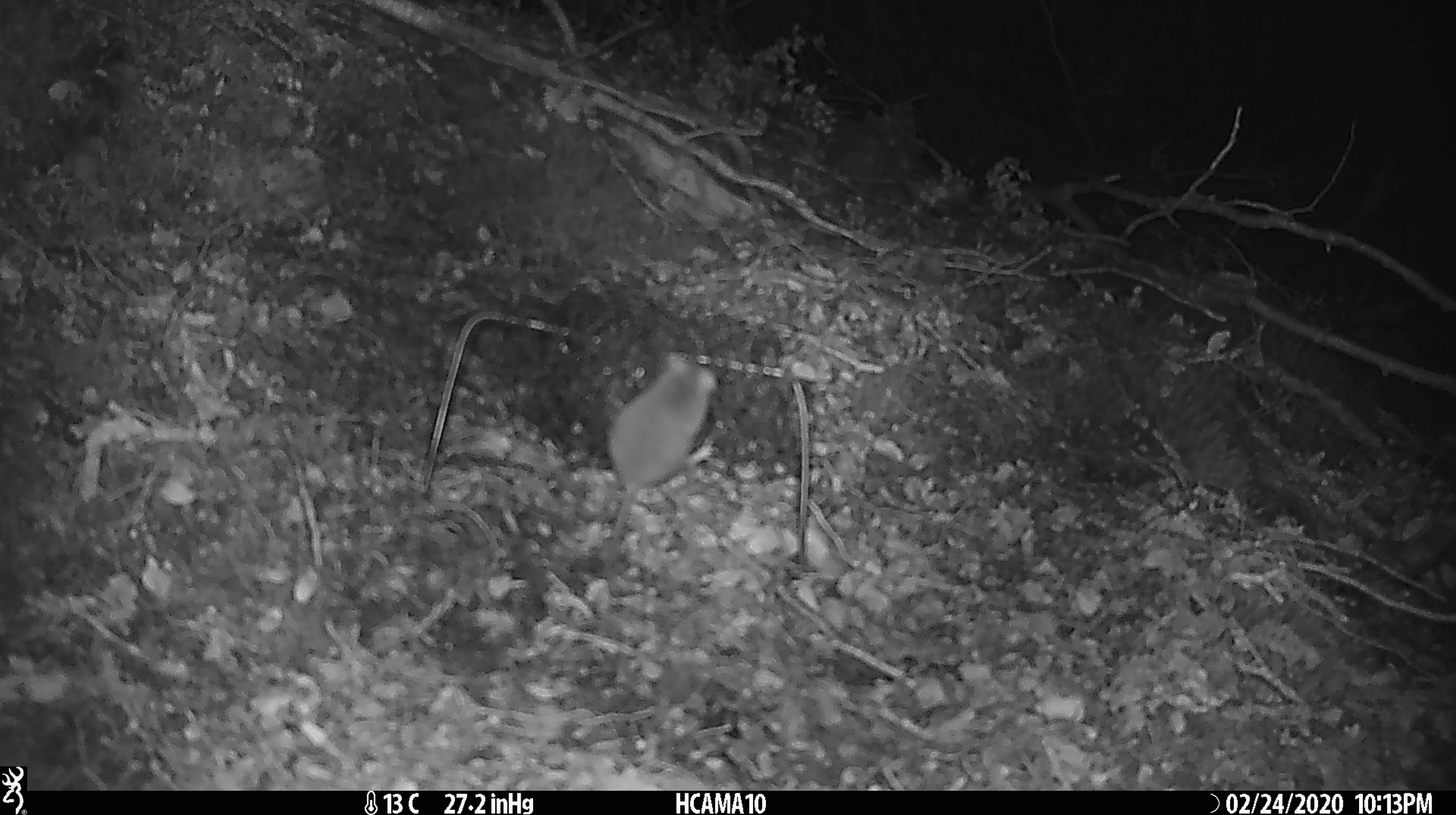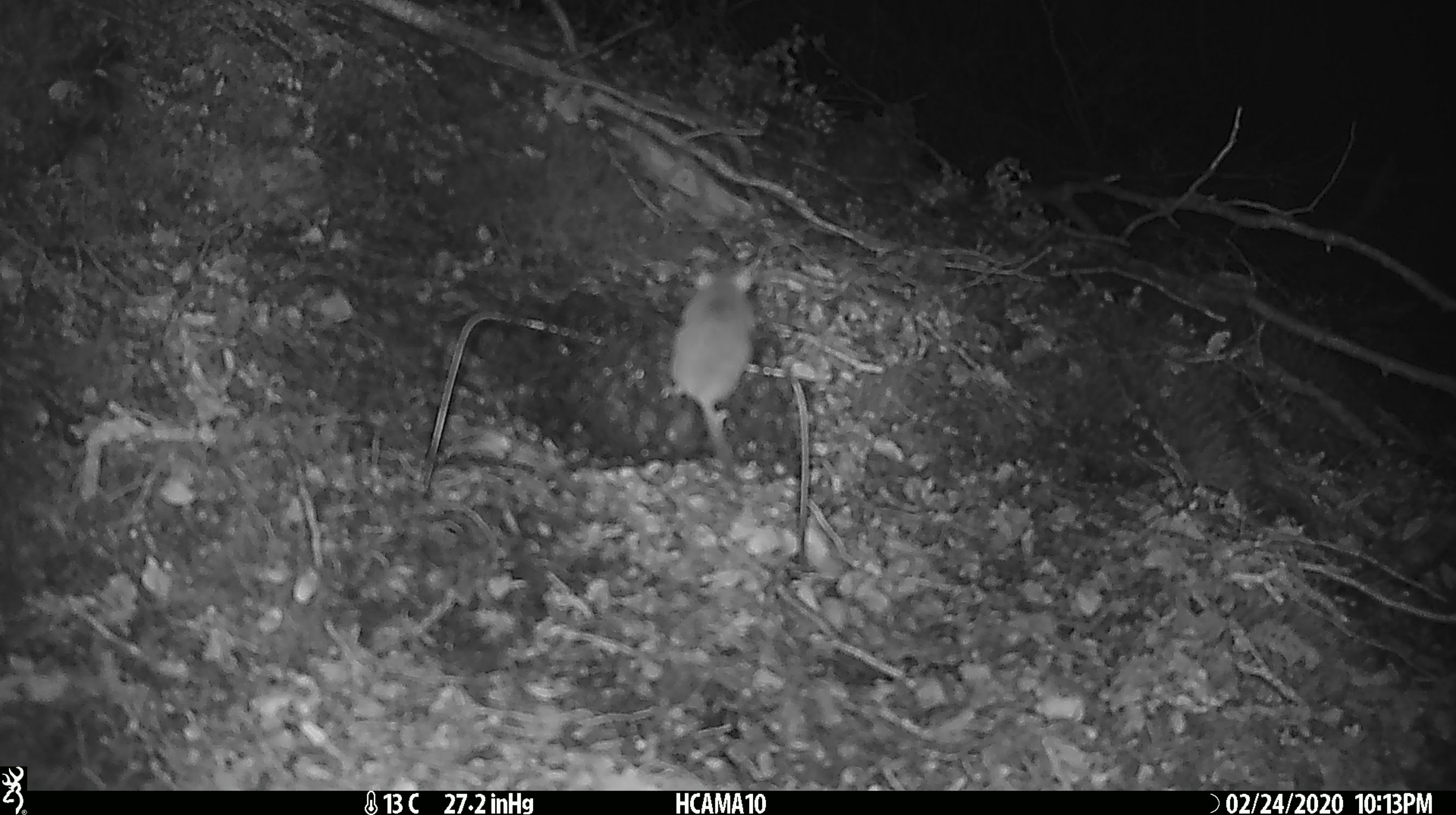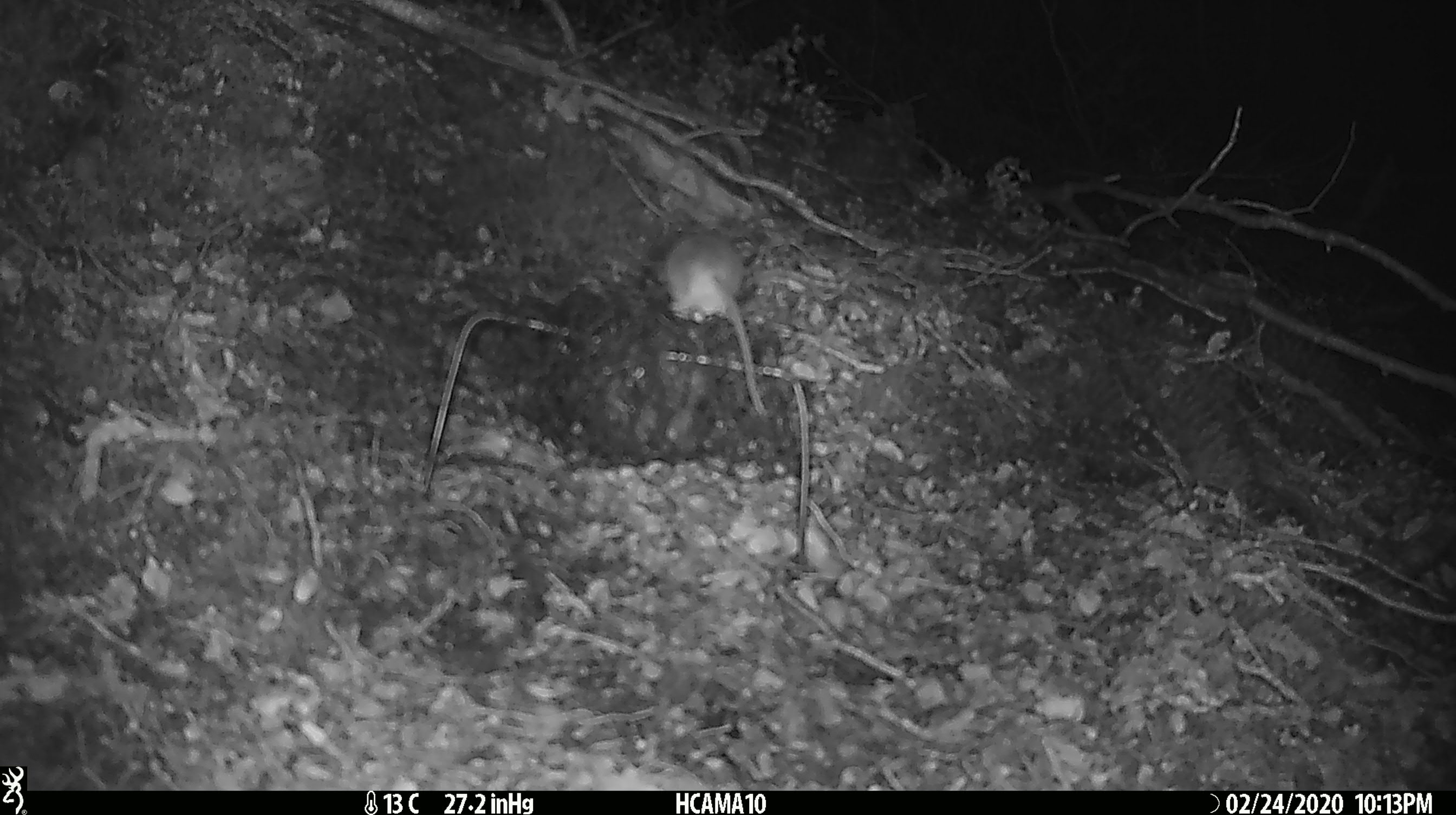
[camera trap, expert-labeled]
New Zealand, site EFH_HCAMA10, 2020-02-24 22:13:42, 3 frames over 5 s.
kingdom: Animalia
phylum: Chordata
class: Mammalia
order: Rodentia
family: Muridae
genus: Mus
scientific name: Mus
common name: mouse